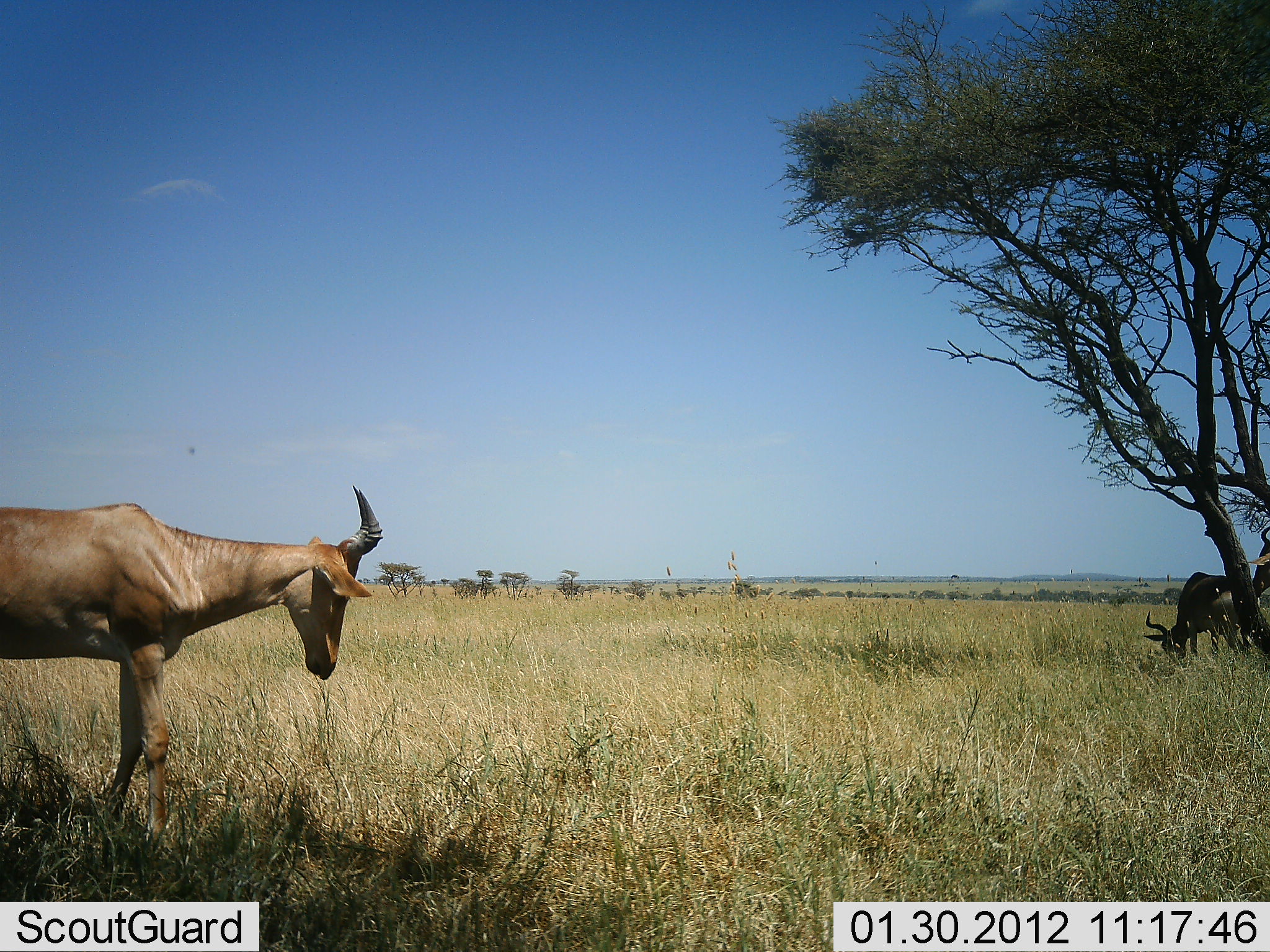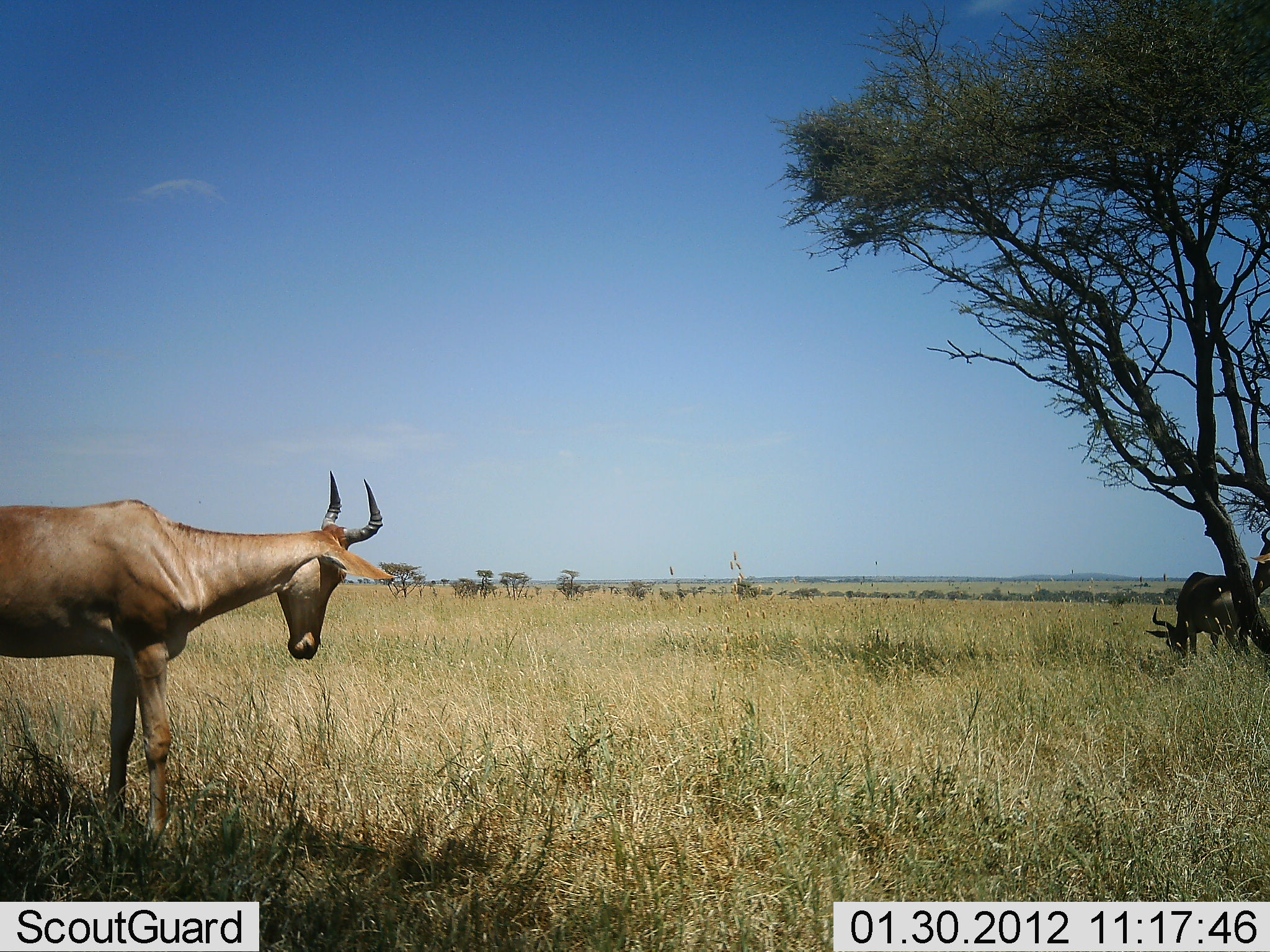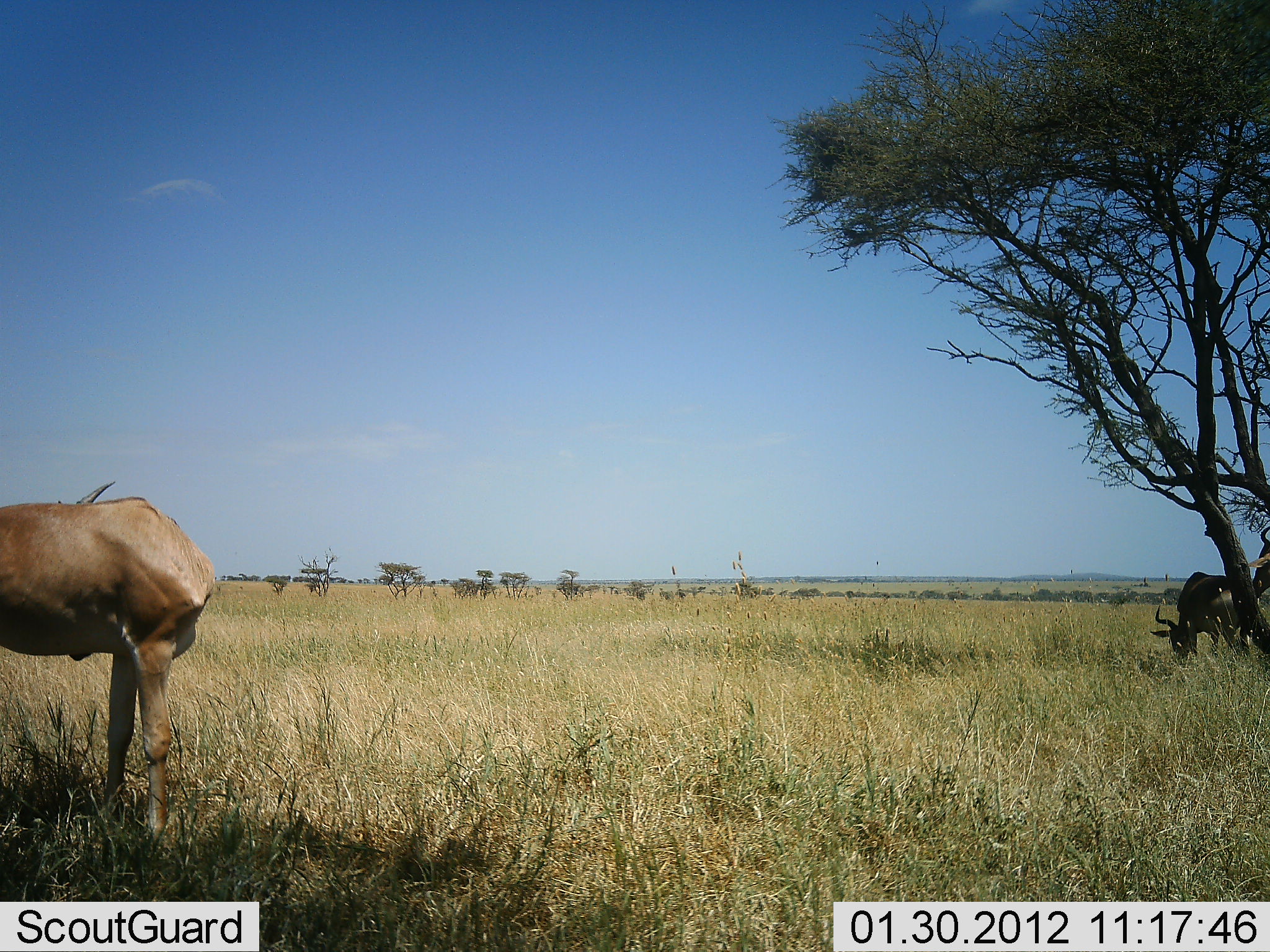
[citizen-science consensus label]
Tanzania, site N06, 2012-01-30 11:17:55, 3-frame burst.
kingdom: Animalia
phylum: Chordata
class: Mammalia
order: Artiodactyla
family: Bovidae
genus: Alcelaphus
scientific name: Alcelaphus buselaphus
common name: hartebeest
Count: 2.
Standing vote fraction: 84%.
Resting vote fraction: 0%.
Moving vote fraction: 9%.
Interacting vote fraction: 0%.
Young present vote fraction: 0%.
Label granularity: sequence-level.